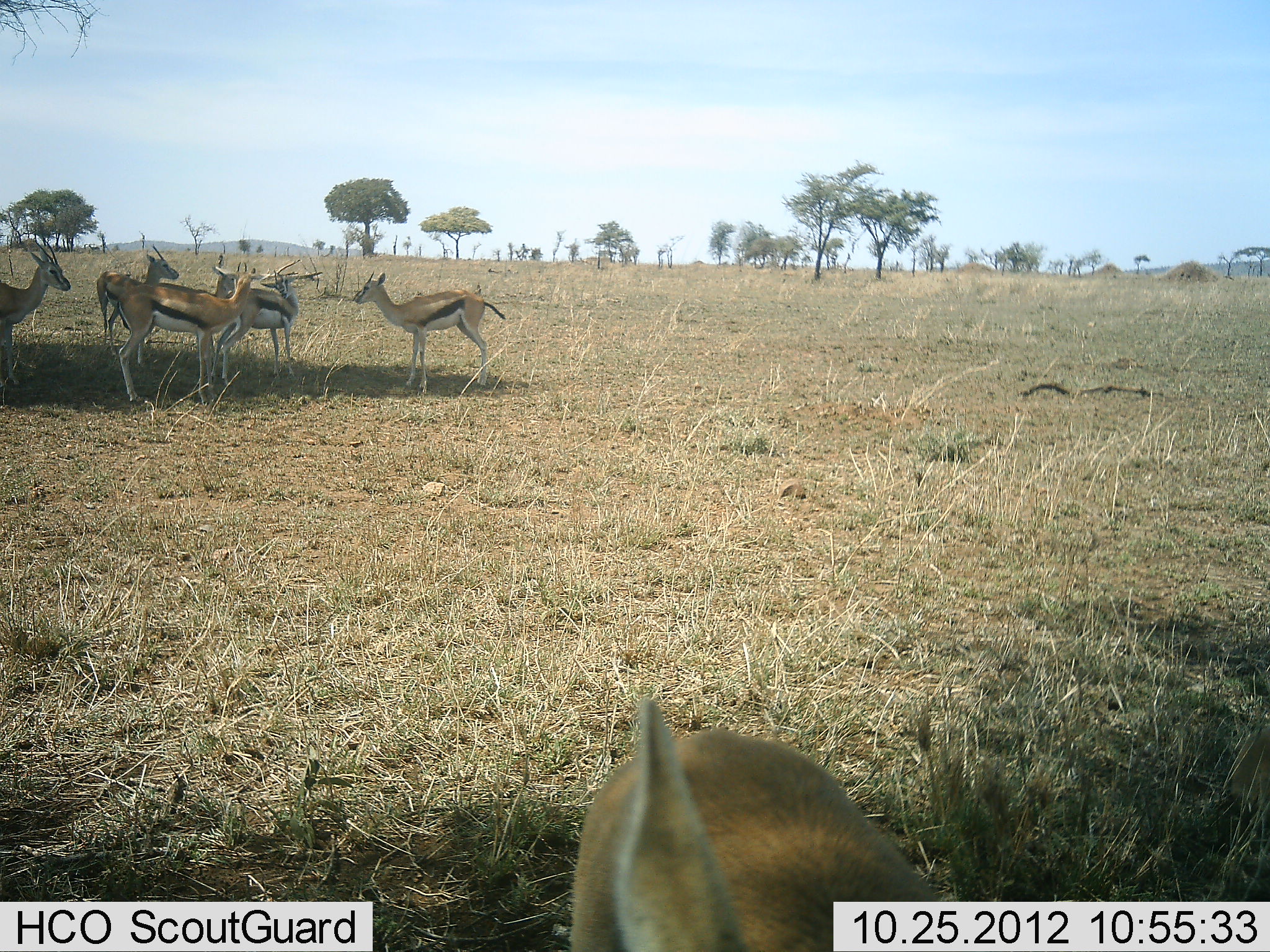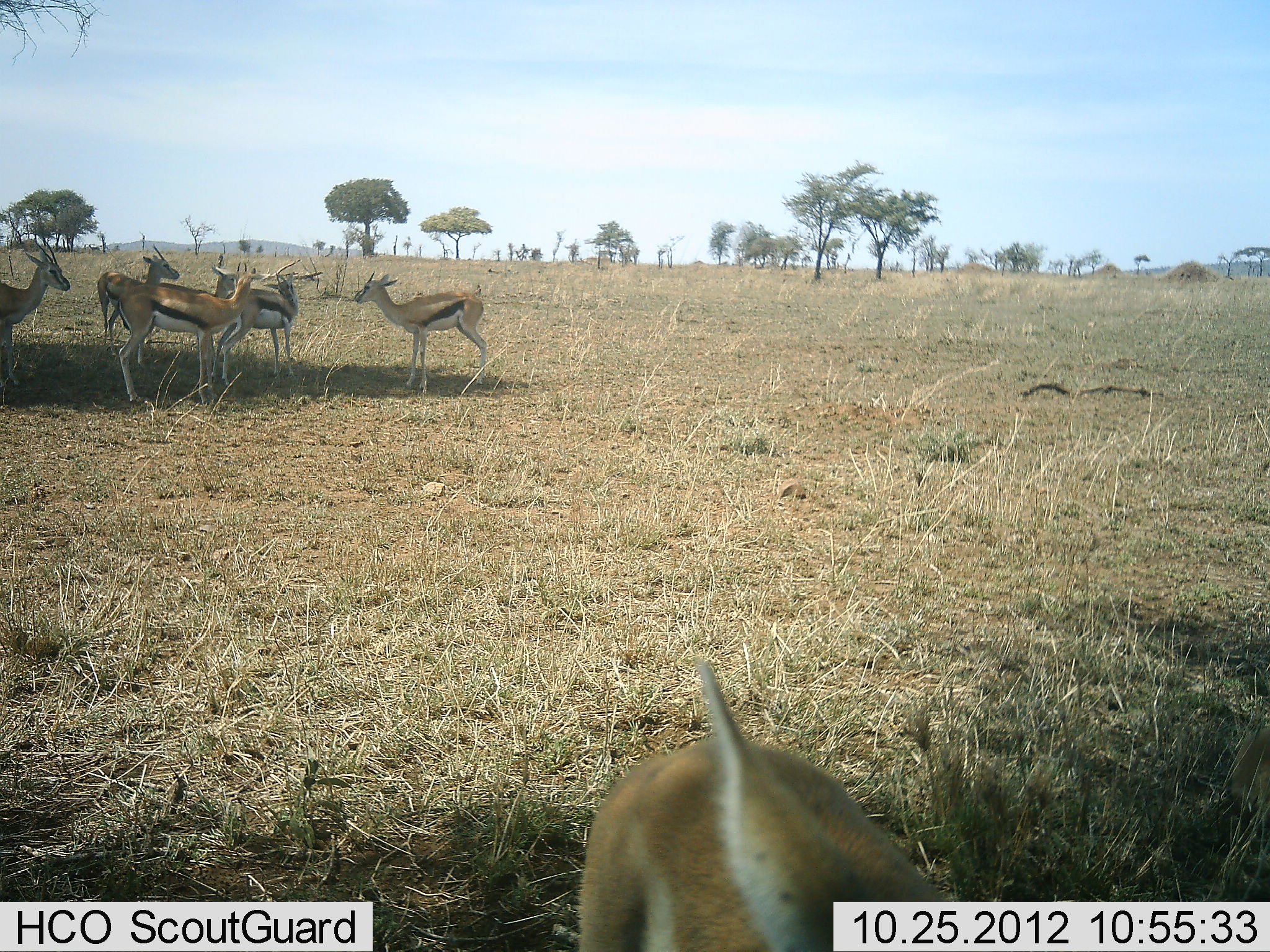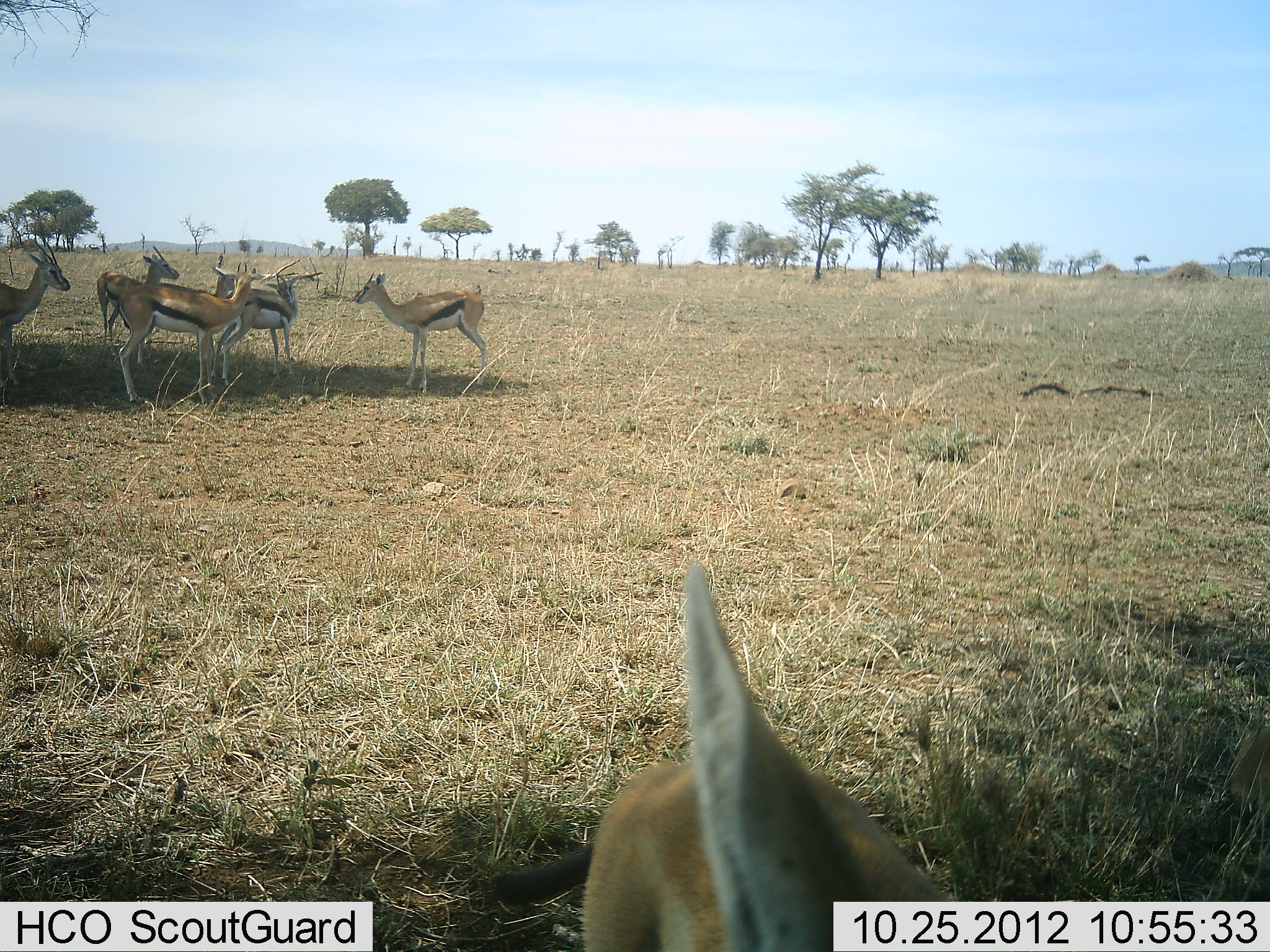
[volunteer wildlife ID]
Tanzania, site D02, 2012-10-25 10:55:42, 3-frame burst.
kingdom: Animalia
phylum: Chordata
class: Mammalia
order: Artiodactyla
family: Bovidae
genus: Eudorcas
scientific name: Eudorcas thomsonii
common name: thomson's gazelle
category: gazellethomsons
Gazellethomsons (thomson's gazelle) (Eudorcas thomsonii), count 7. Behavior (volunteer vote fractions): standing 100%, resting 0%, moving 10%, interacting 20%. Young present (vote fraction): 0%. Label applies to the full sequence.